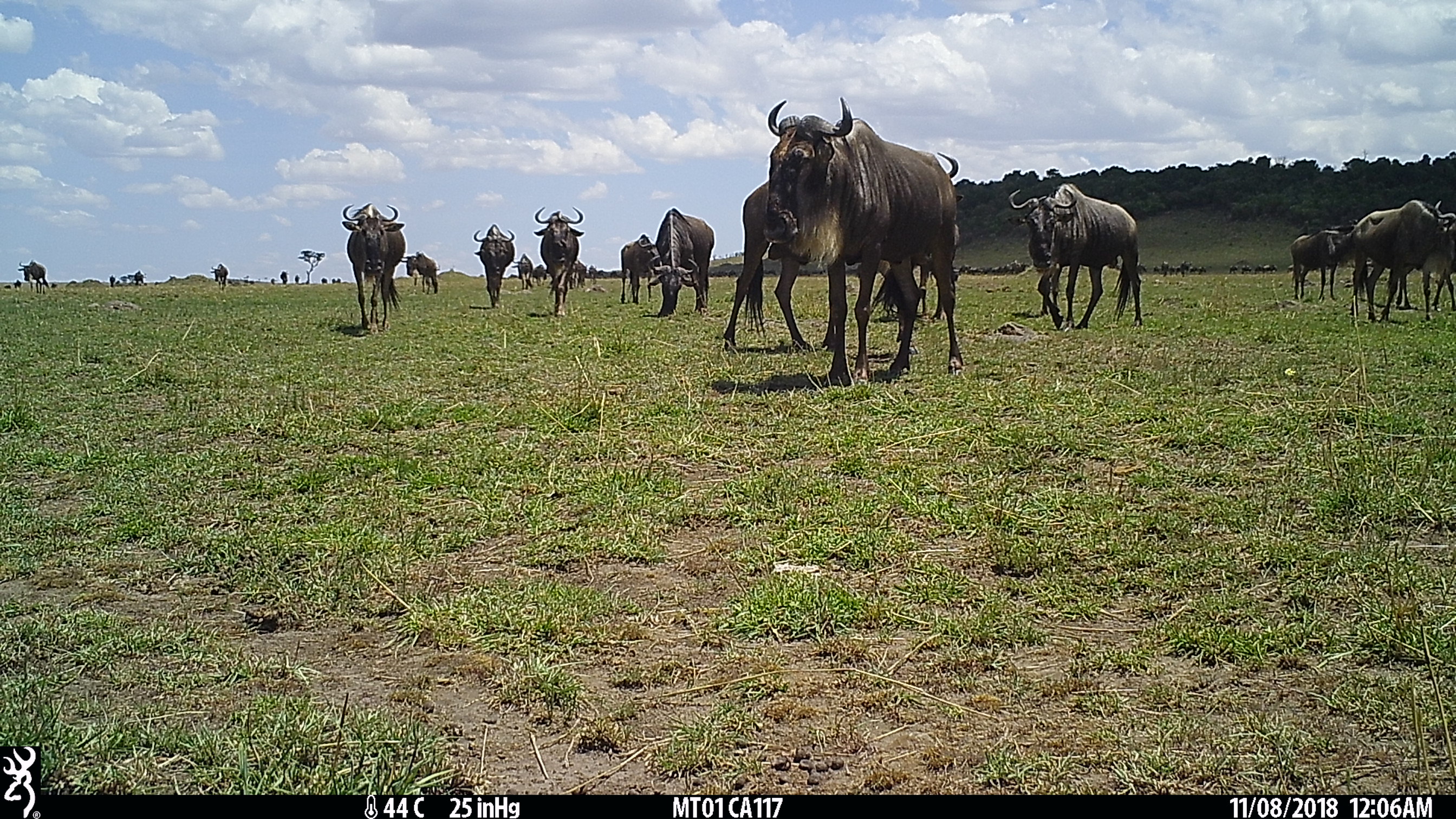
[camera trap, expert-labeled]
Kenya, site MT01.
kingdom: Animalia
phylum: Chordata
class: Mammalia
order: Artiodactyla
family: Bovidae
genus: Connochaetes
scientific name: Connochaetes taurinus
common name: blue wildebeest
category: wildebeest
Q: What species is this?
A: Wildebeest (blue wildebeest) (Connochaetes taurinus).